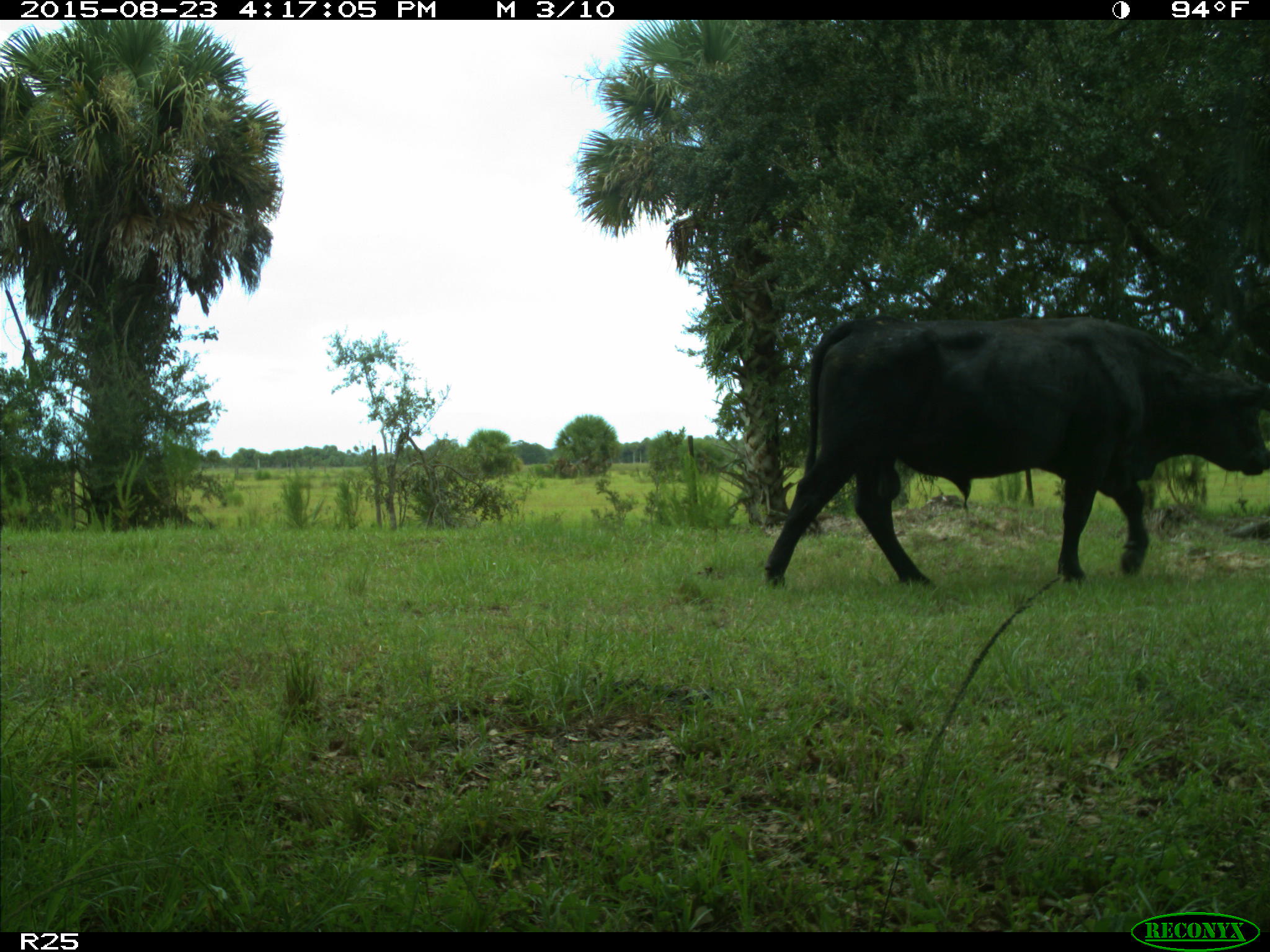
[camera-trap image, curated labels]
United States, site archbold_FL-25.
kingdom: Animalia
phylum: Chordata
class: Mammalia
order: Artiodactyla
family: Bovidae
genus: Bos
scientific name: Bos taurus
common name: domestic cow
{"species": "Bos taurus (domestic cow)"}